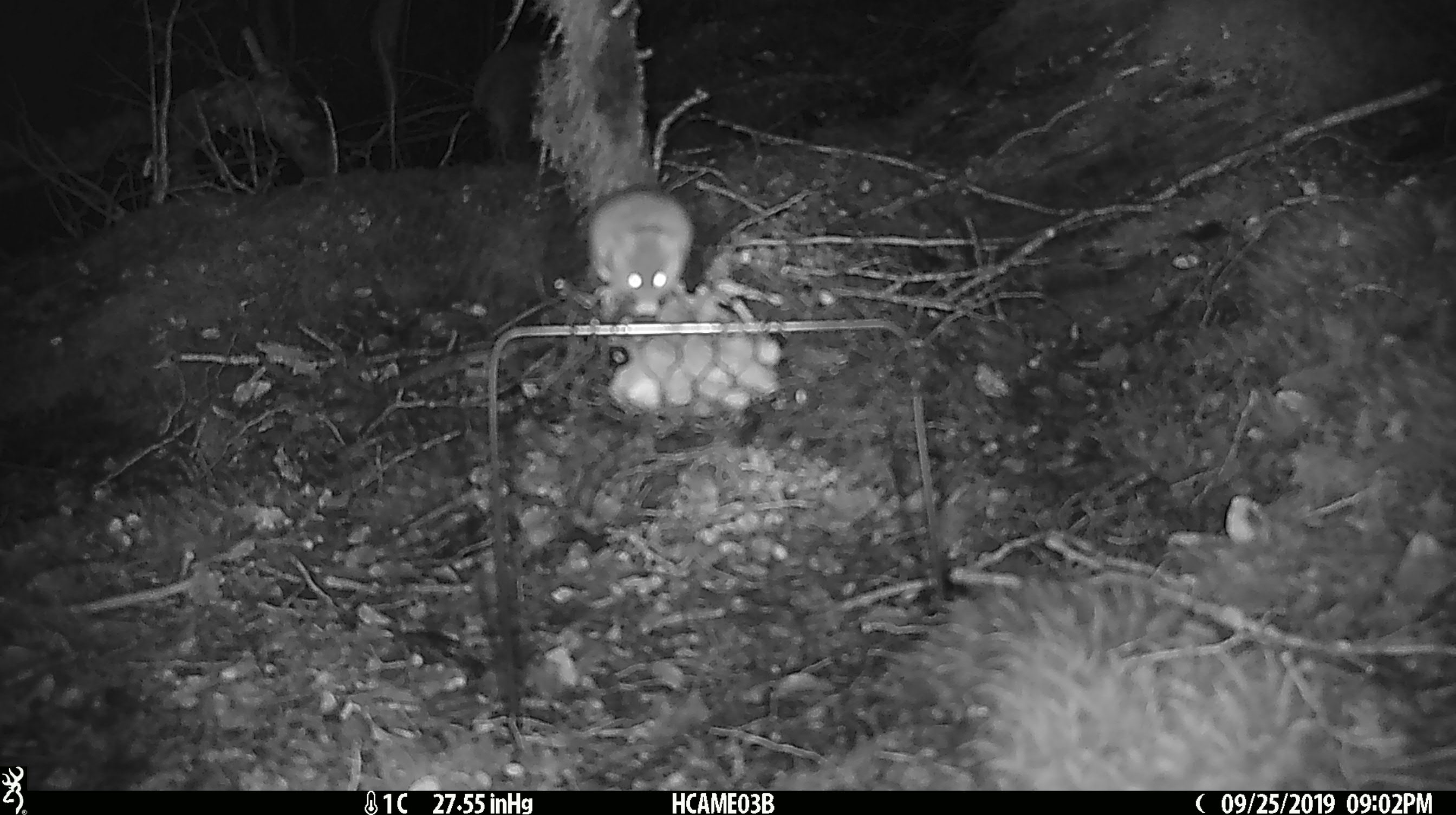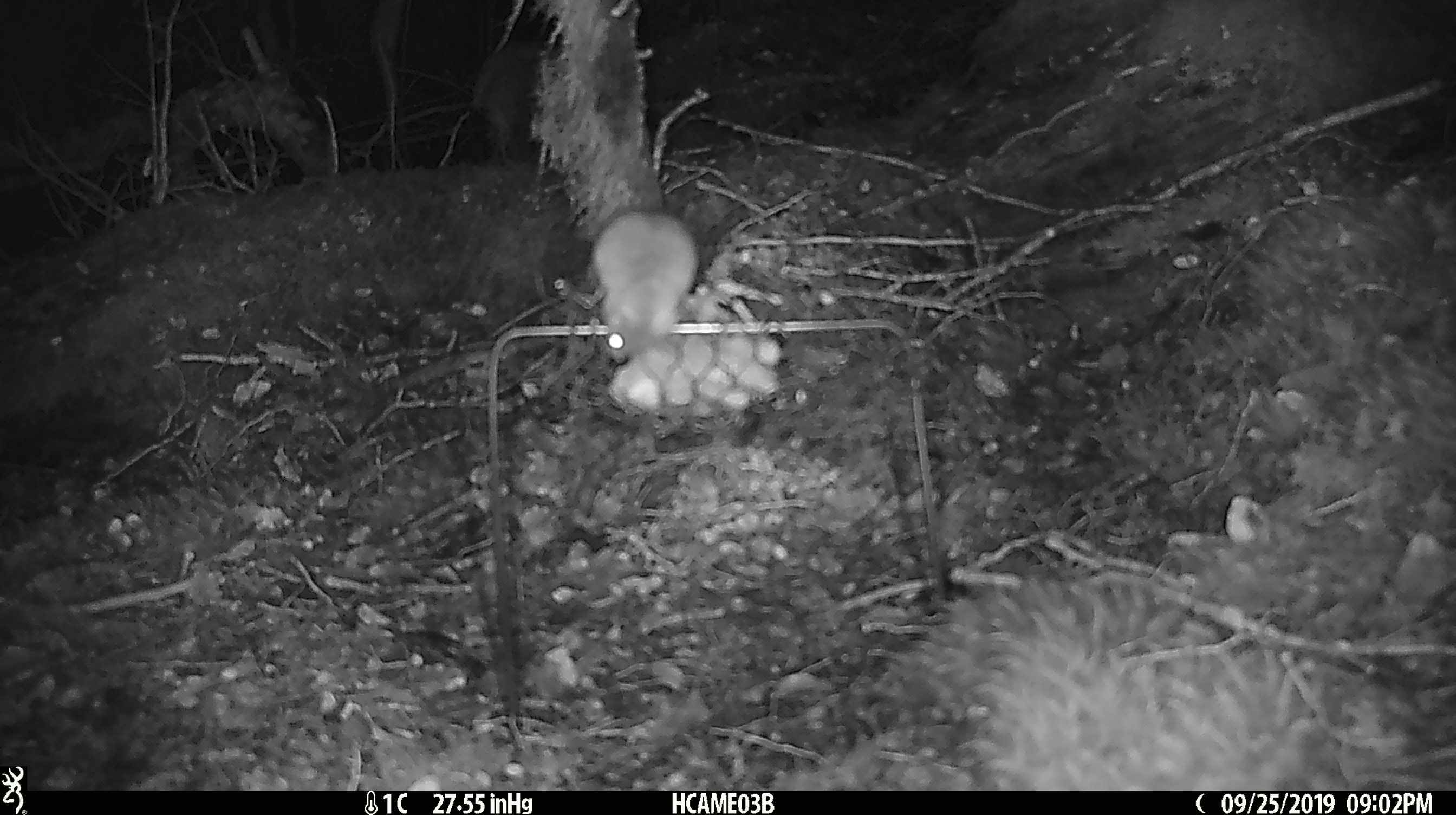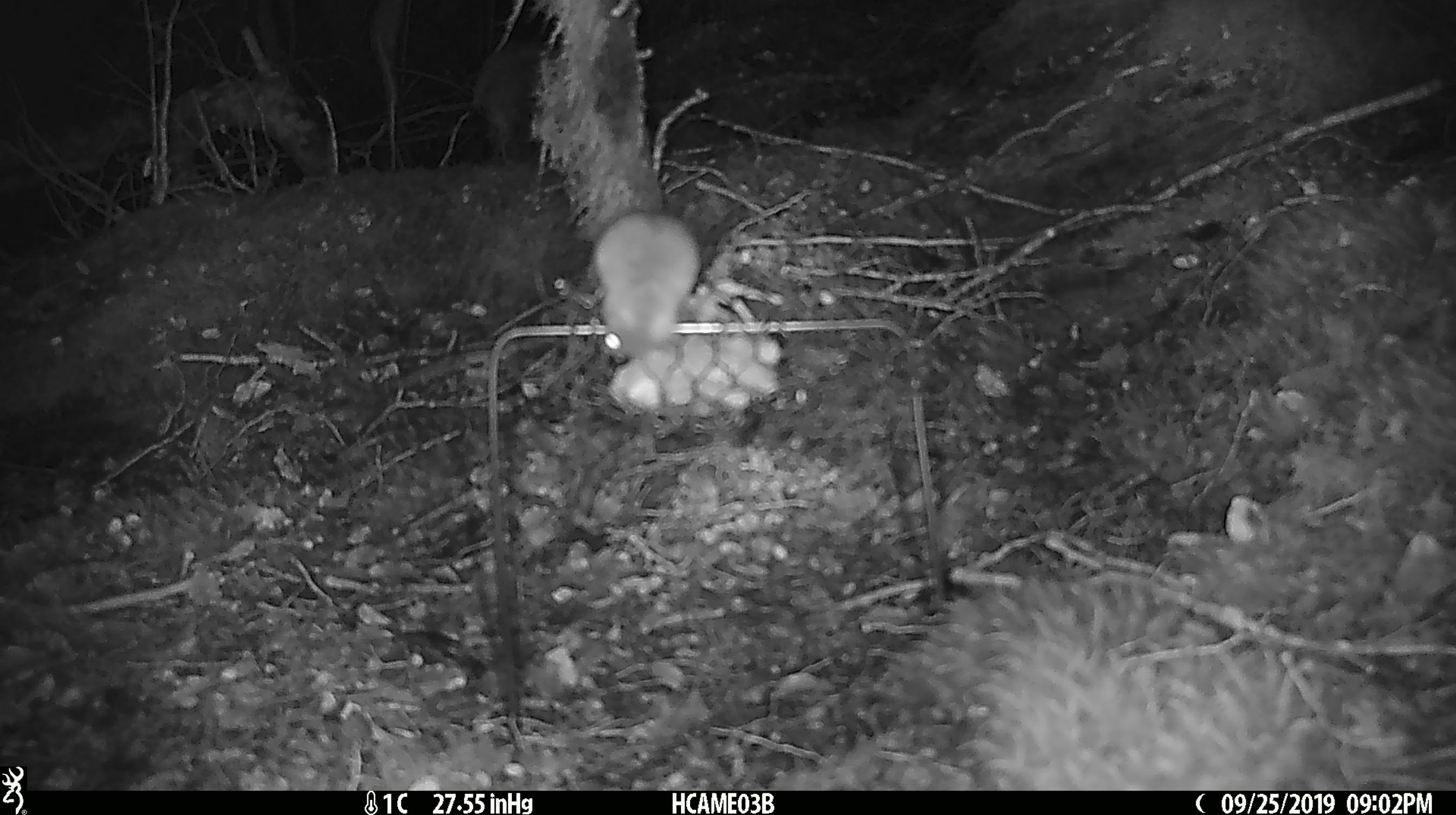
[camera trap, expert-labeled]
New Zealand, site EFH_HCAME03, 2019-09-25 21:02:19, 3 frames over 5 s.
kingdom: Animalia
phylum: Chordata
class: Mammalia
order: Rodentia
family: Muridae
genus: Mus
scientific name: Mus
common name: mouse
Mouse (Mus).